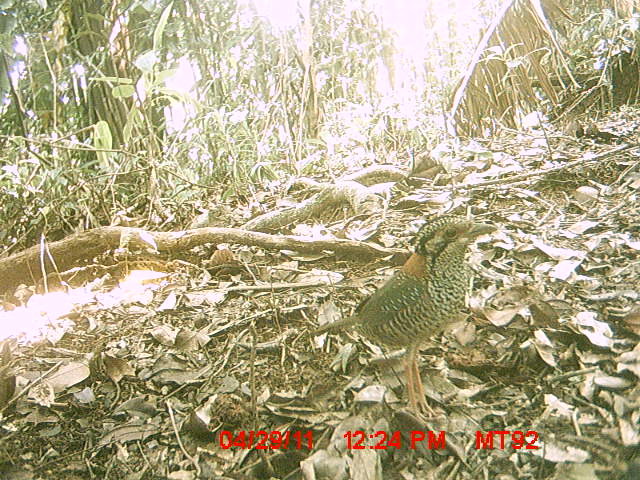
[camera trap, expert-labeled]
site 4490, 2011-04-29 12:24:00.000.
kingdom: Animalia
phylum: Chordata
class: Aves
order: Coraciiformes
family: Brachypteraciidae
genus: Brachypteracias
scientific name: Brachypteracias squamiger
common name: scaly ground roller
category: geobiastes squamiger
Geobiastes squamiger (scaly ground roller) (Brachypteracias squamiger), count 1.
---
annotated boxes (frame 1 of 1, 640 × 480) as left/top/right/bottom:
geobiastes squamiger: 308/215/497/422